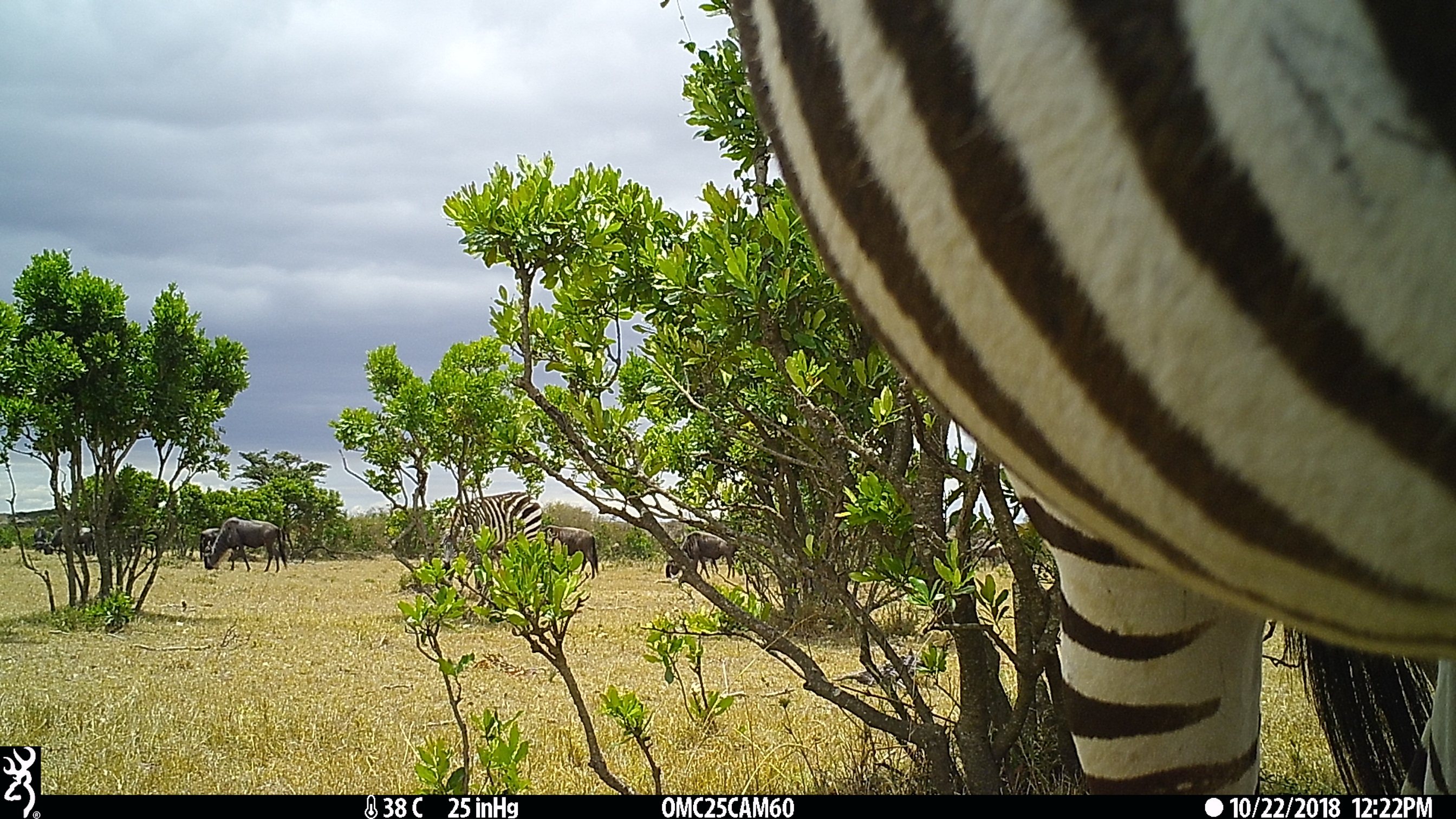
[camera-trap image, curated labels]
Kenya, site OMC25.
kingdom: Animalia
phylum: Chordata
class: Mammalia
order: Artiodactyla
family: Bovidae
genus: Connochaetes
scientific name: Connochaetes taurinus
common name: blue wildebeest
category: wildebeest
Wildebeest (blue wildebeest) (Connochaetes taurinus).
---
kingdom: Animalia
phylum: Chordata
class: Mammalia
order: Perissodactyla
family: Equidae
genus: Equus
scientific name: Equus quagga burchellii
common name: burchell's zebra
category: zebra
Zebra (burchell's zebra) (Equus quagga burchellii).